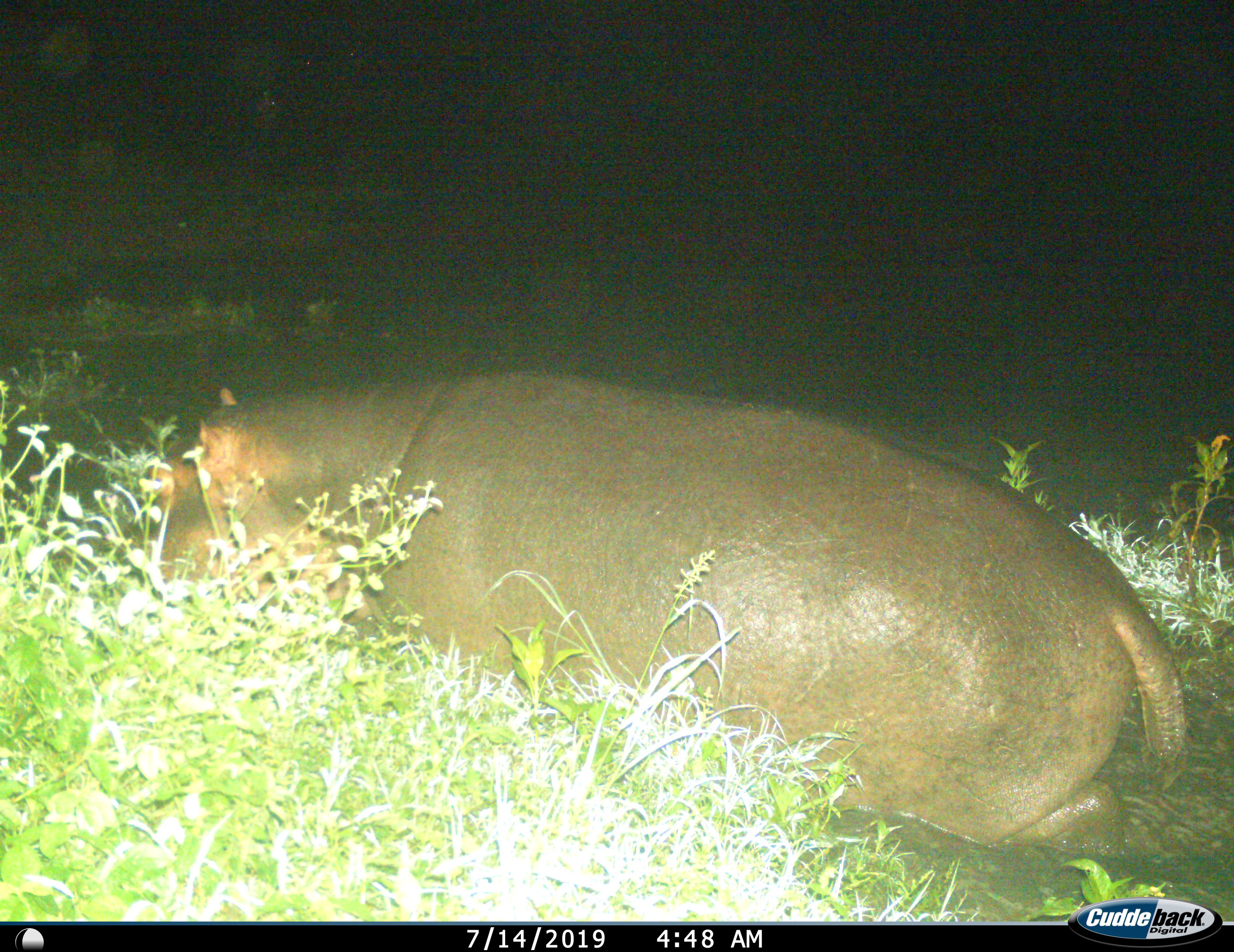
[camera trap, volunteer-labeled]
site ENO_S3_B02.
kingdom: Animalia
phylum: Chordata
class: Mammalia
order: Artiodactyla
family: Hippopotamidae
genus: Hippopotamus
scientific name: Hippopotamus amphibius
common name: hippopotamus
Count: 1.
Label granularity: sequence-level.